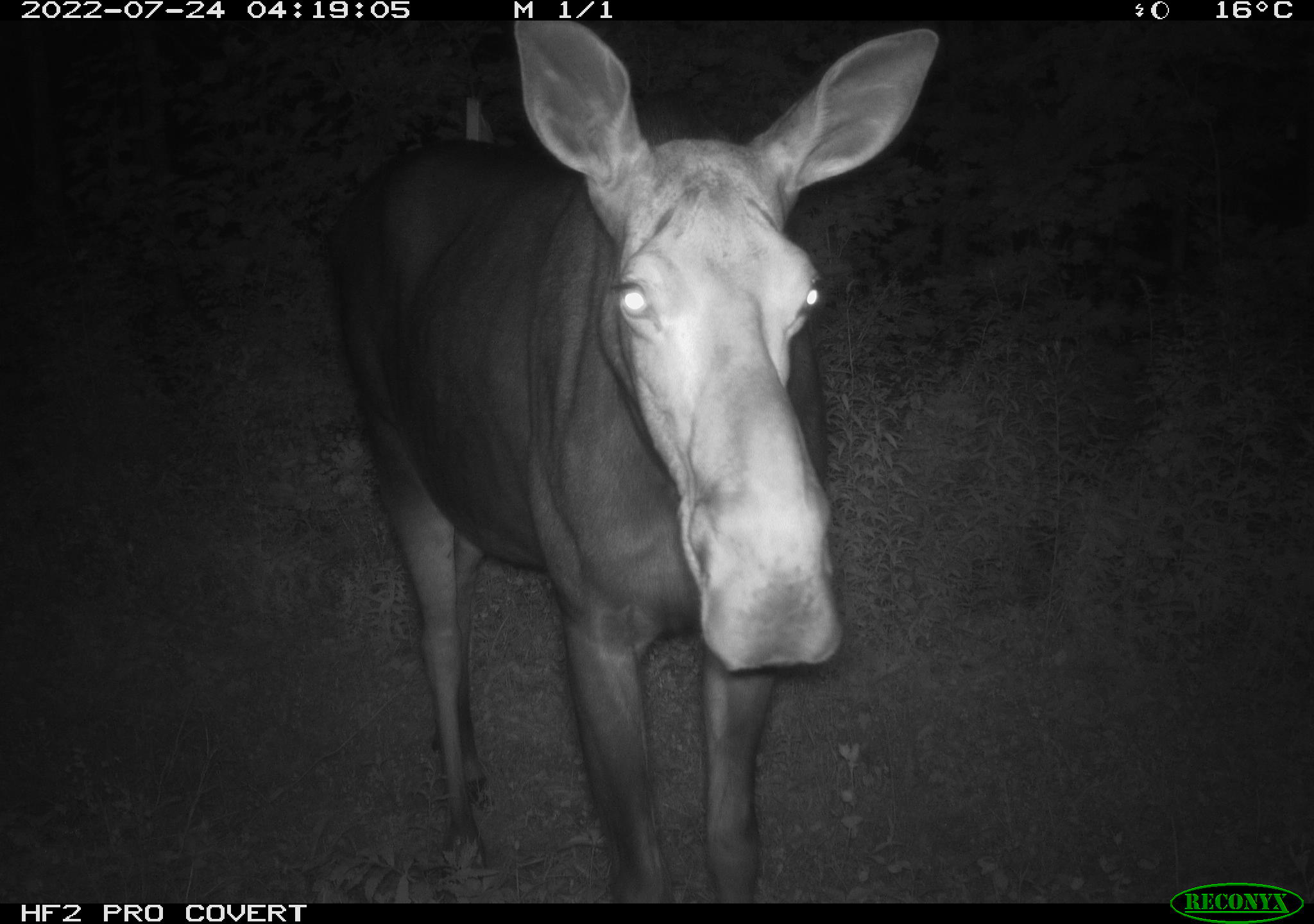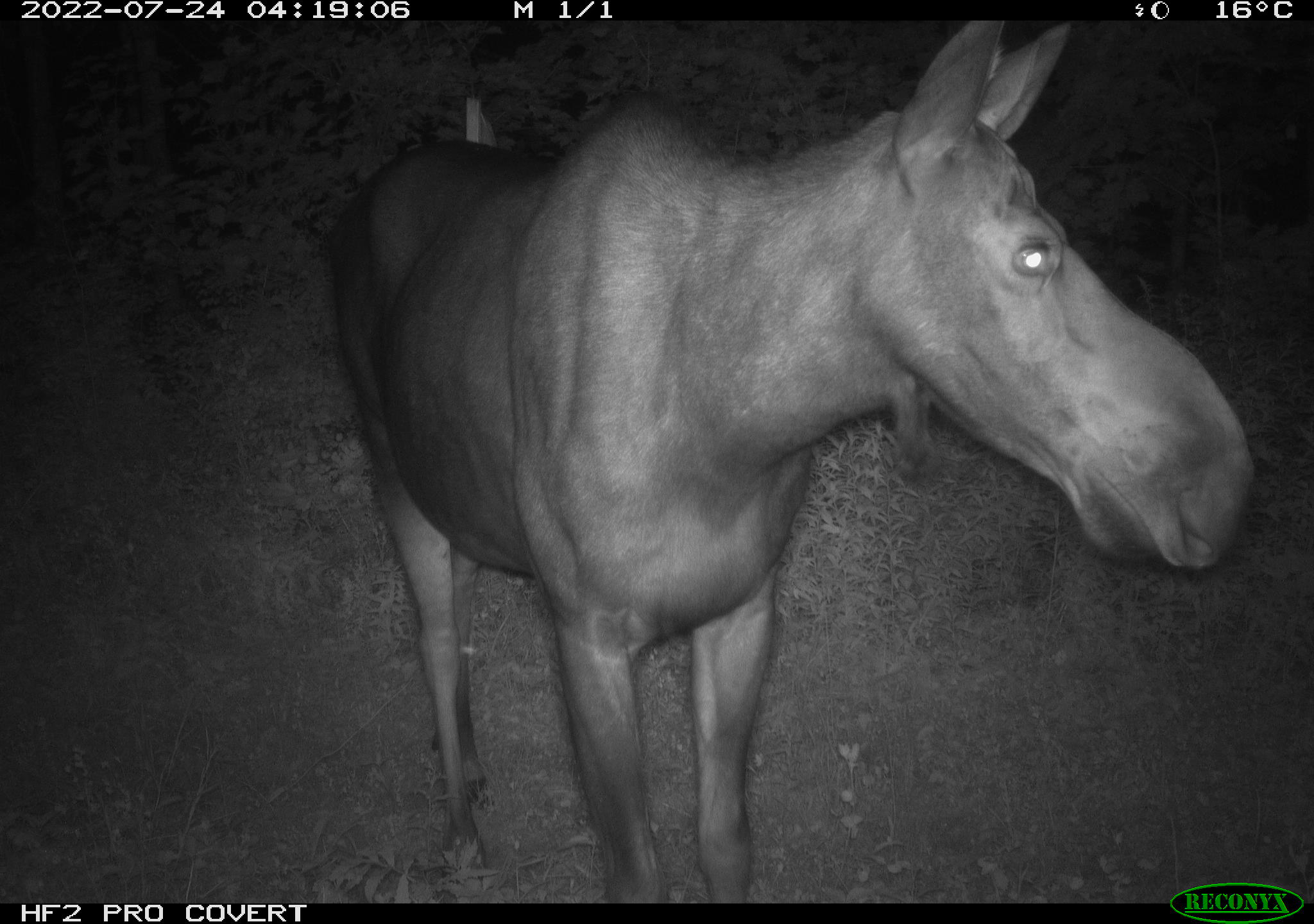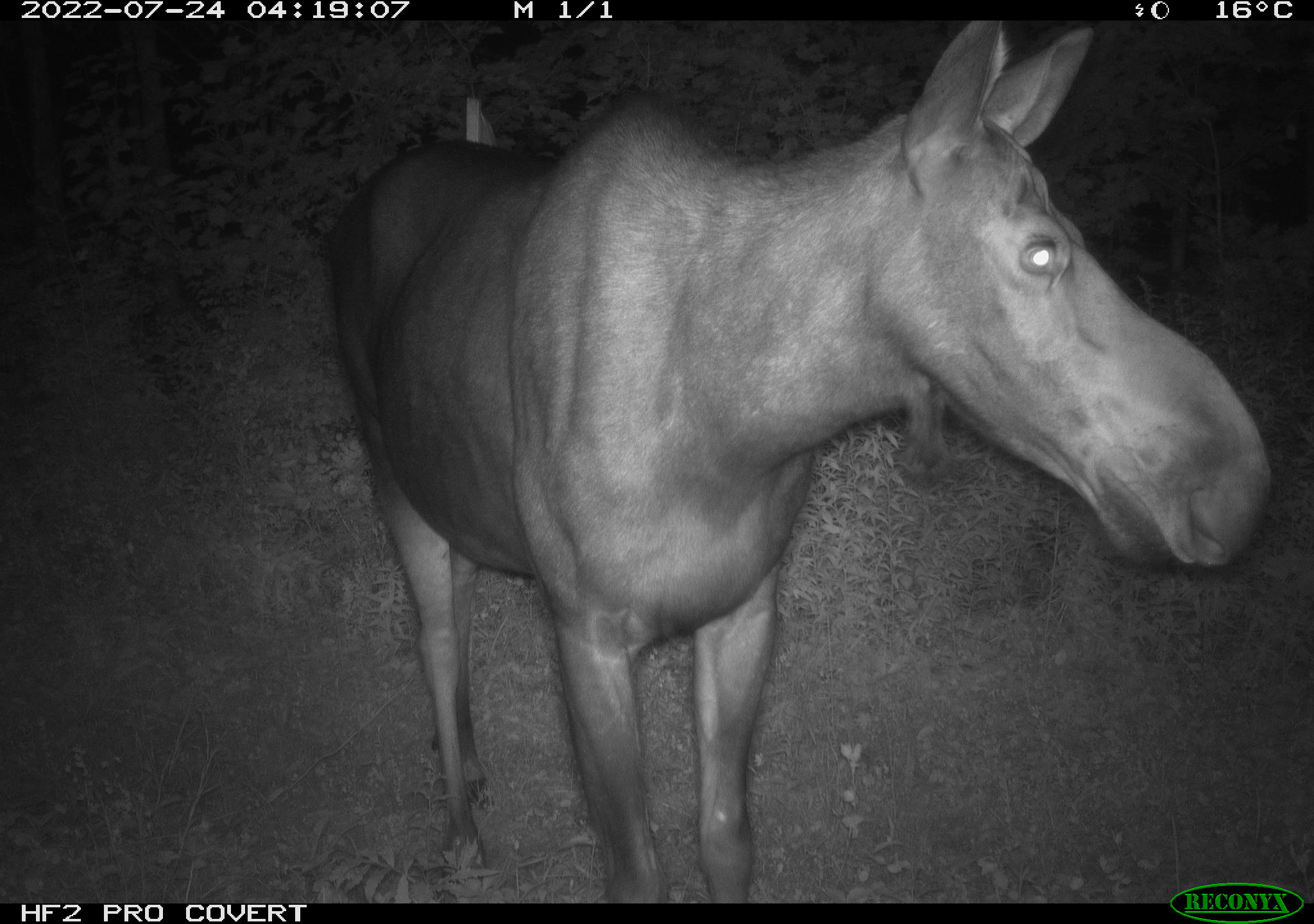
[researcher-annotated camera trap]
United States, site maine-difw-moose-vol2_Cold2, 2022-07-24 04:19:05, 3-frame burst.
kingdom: Animalia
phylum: Chordata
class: Mammalia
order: Artiodactyla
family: Cervidae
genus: Alces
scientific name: Alces alces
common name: moose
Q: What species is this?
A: Moose (Alces alces).